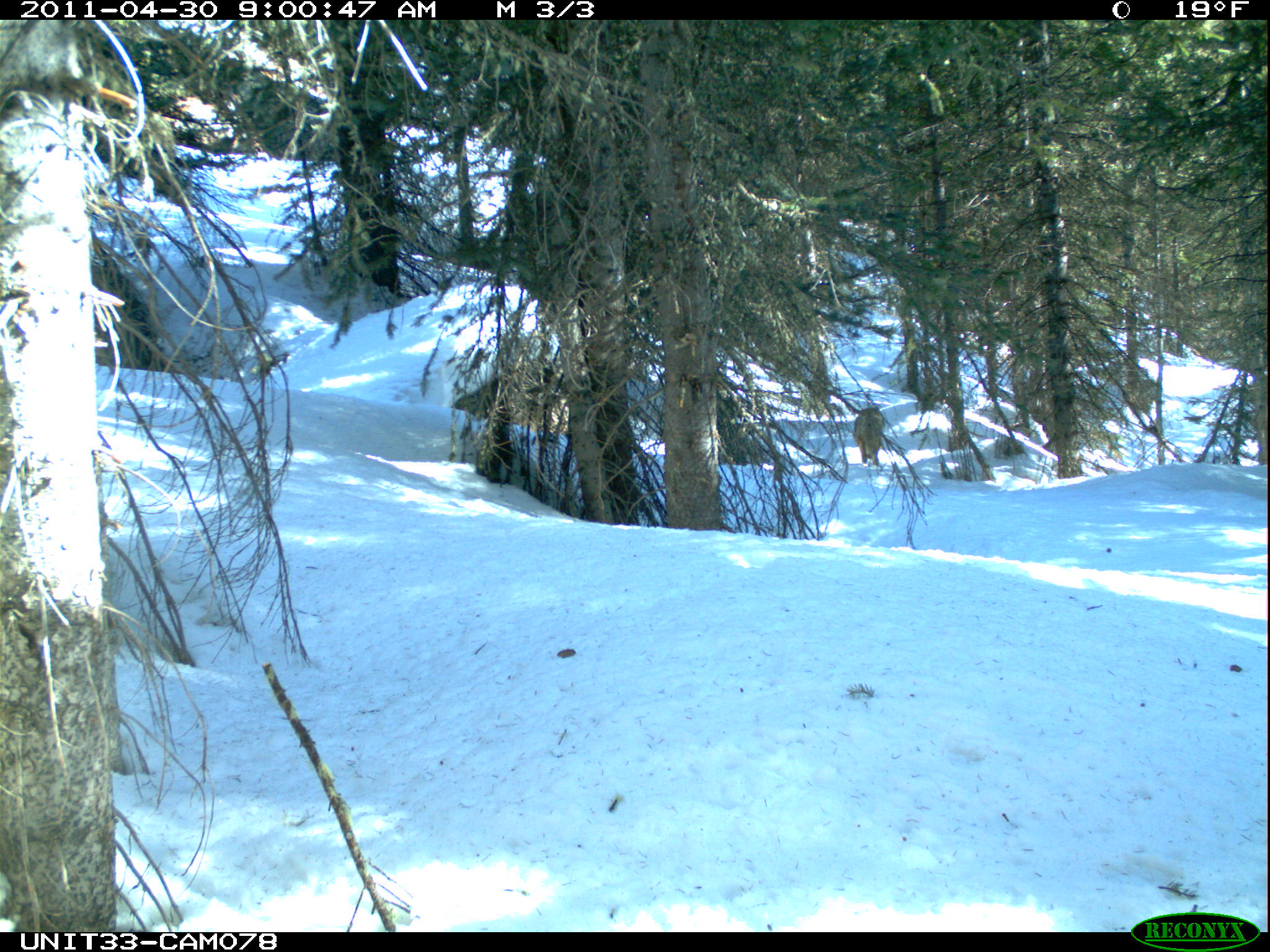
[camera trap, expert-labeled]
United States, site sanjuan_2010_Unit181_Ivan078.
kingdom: Animalia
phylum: Chordata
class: Mammalia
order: Carnivora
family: Canidae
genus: Canis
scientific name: Canis latrans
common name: coyote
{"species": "Canis latrans (coyote)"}